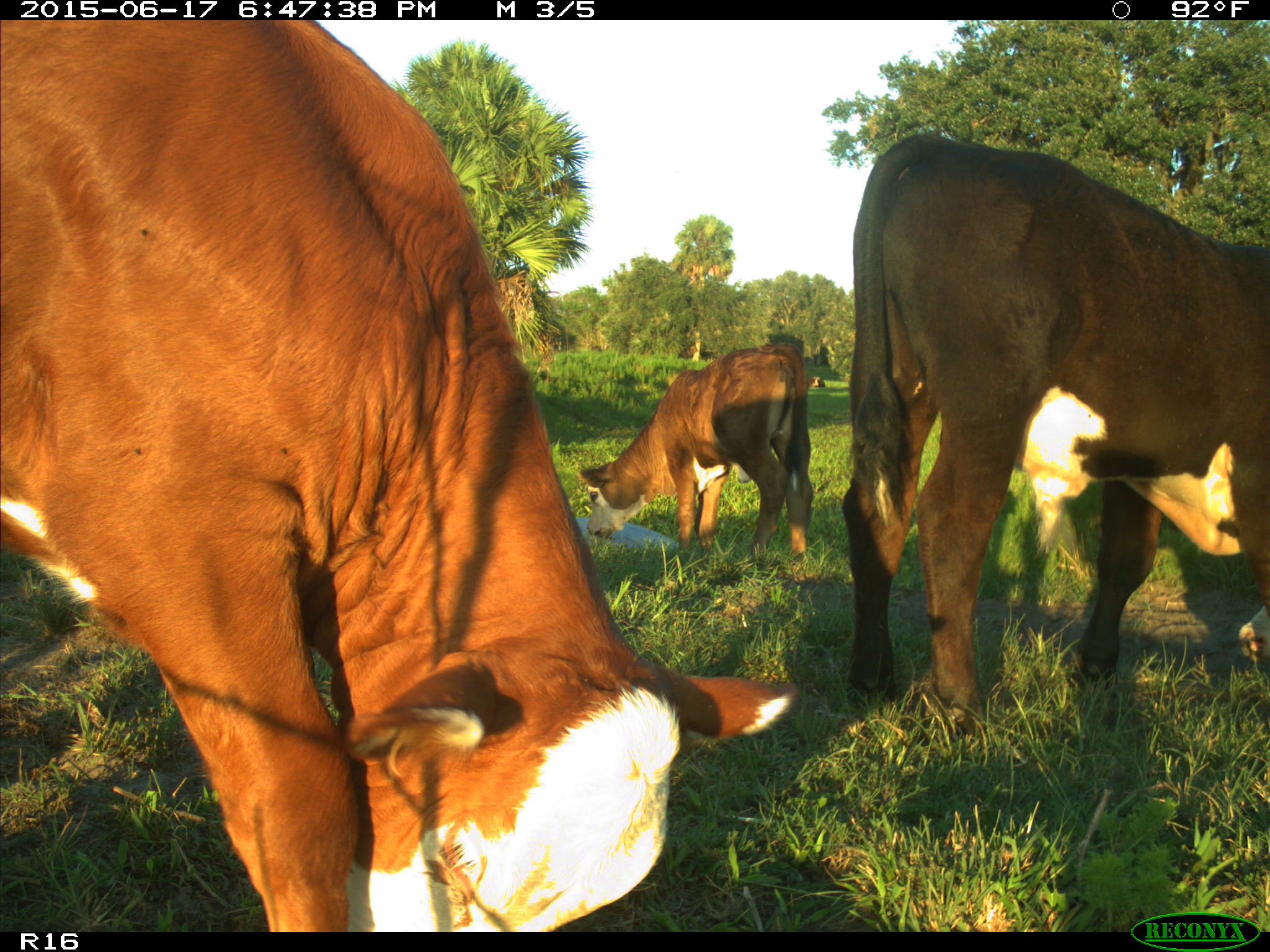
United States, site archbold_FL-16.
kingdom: Animalia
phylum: Chordata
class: Mammalia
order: Artiodactyla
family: Bovidae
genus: Bos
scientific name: Bos taurus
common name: domestic cow